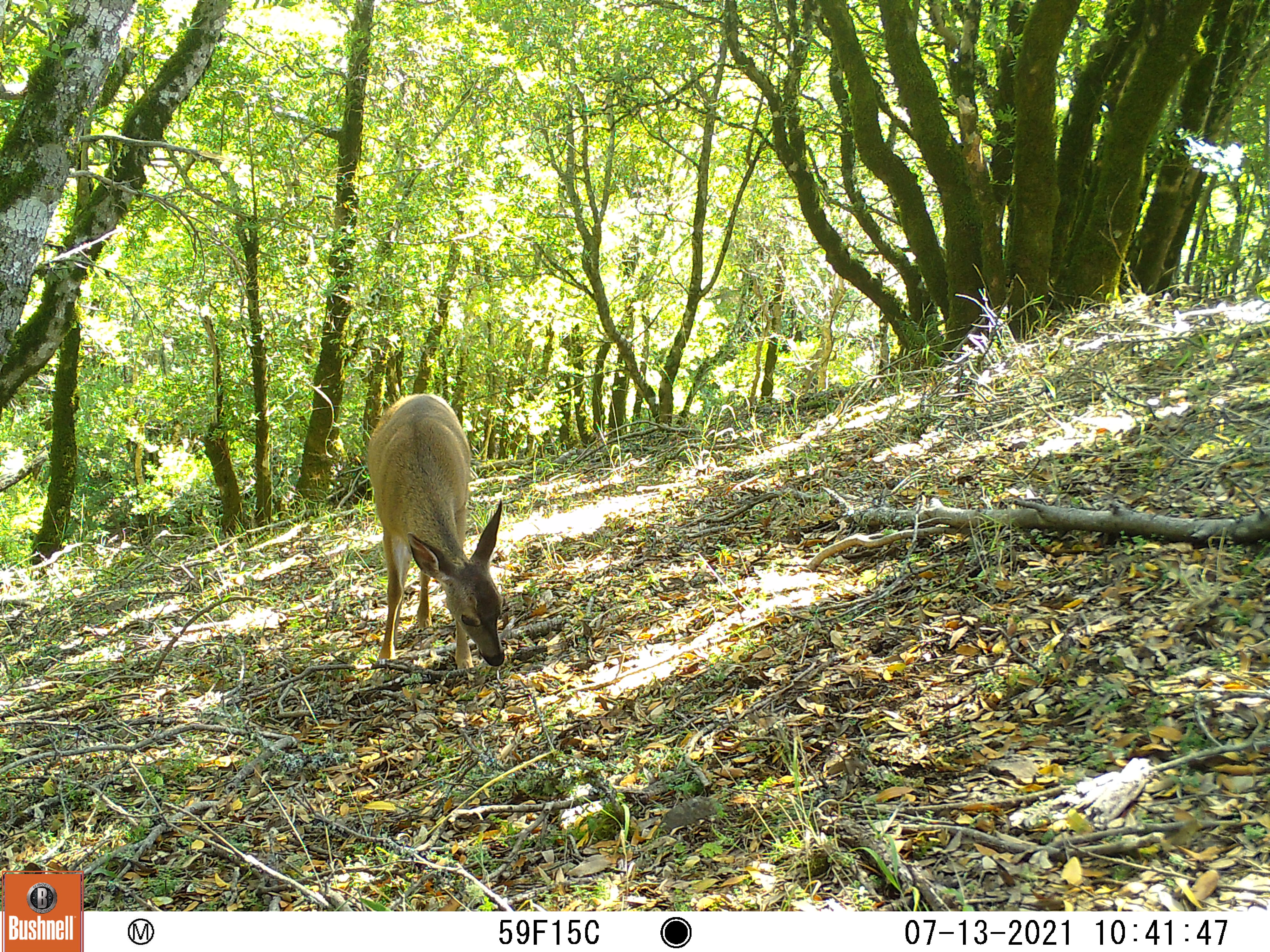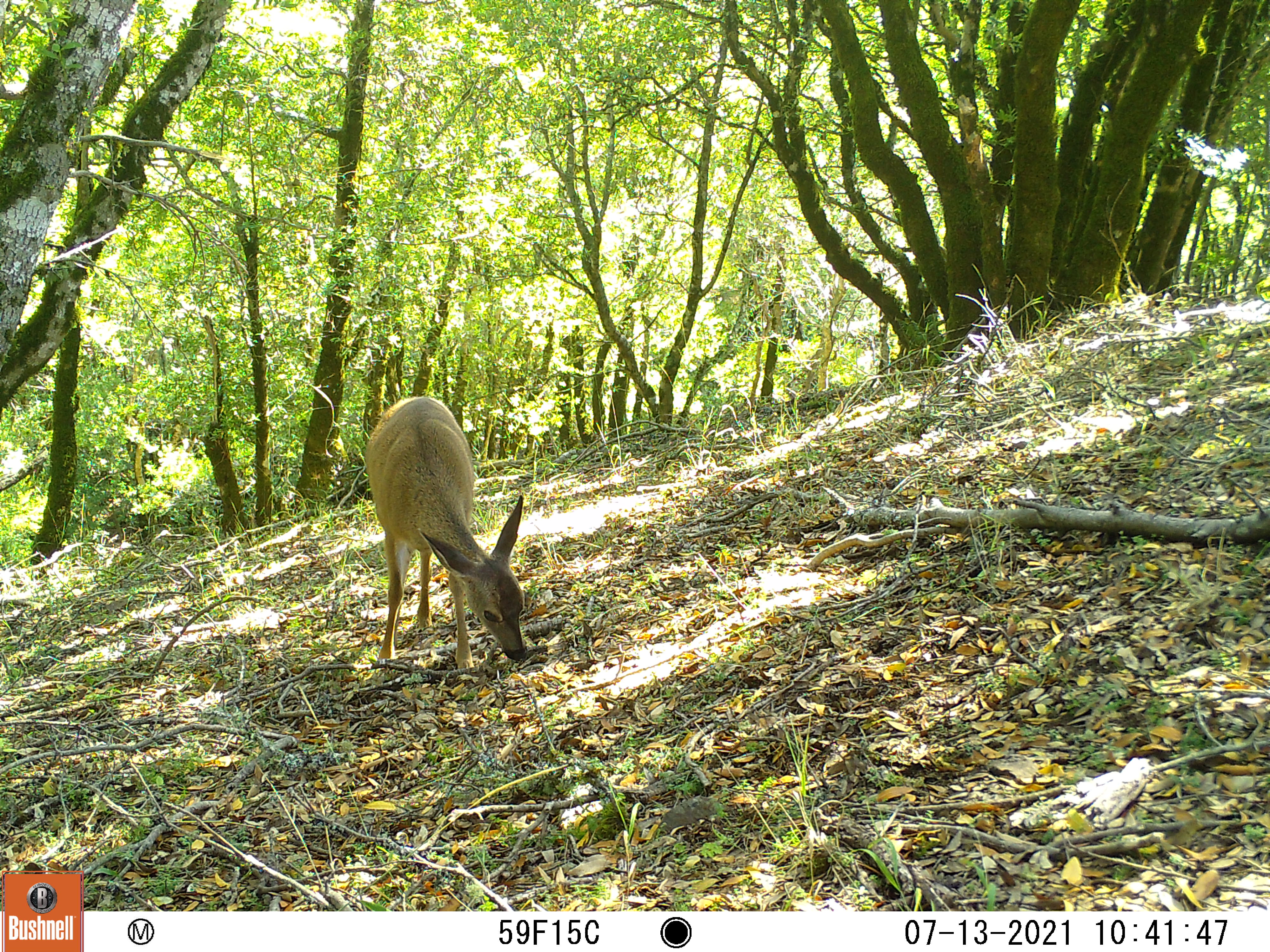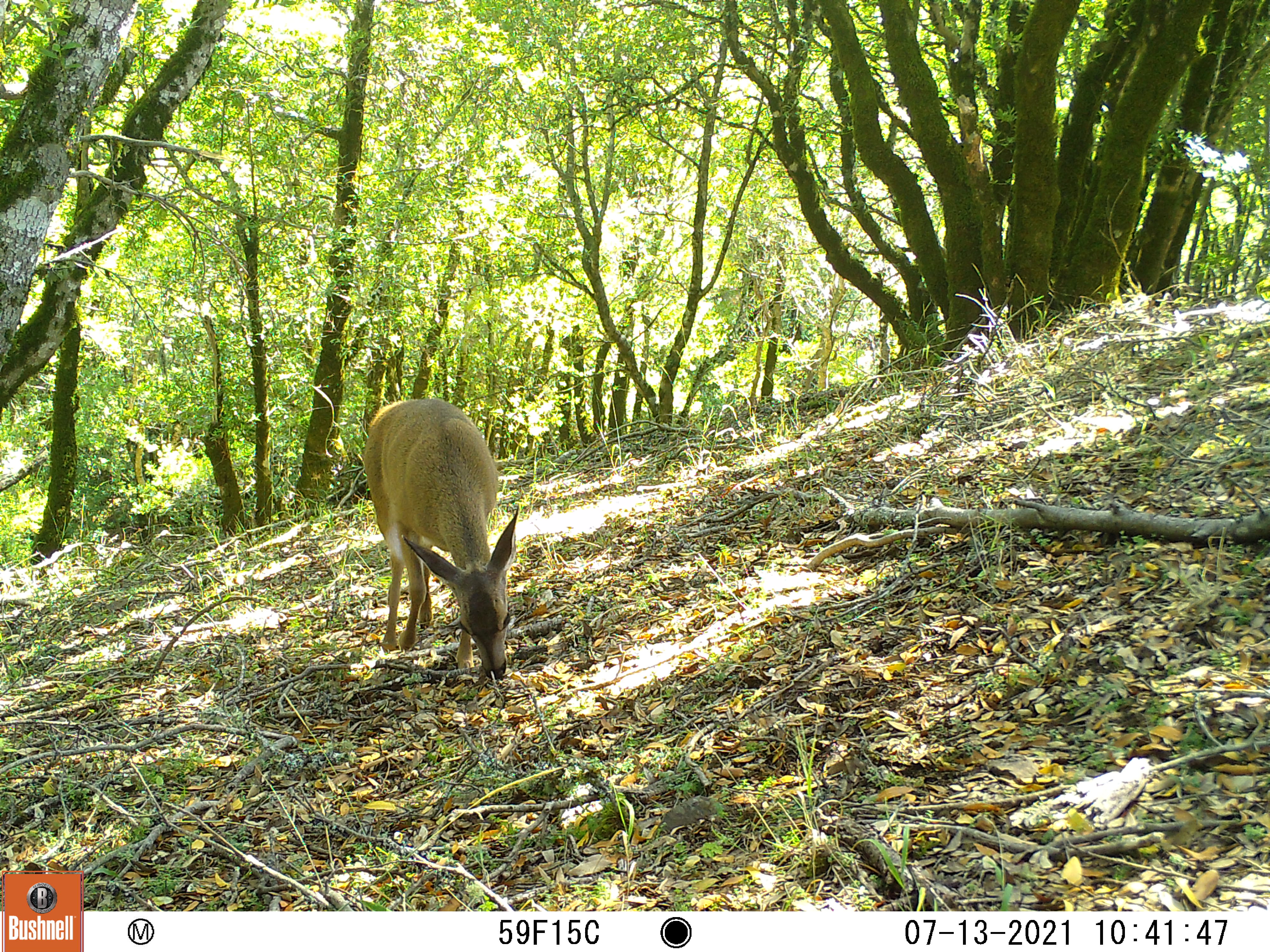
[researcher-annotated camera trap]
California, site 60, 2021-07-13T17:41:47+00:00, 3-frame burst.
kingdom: Animalia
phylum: Chordata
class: Mammalia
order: Artiodactyla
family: Cervidae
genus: Odocoileus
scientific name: Odocoileus hemionus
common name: mule deer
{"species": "mule deer (Odocoileus hemionus)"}